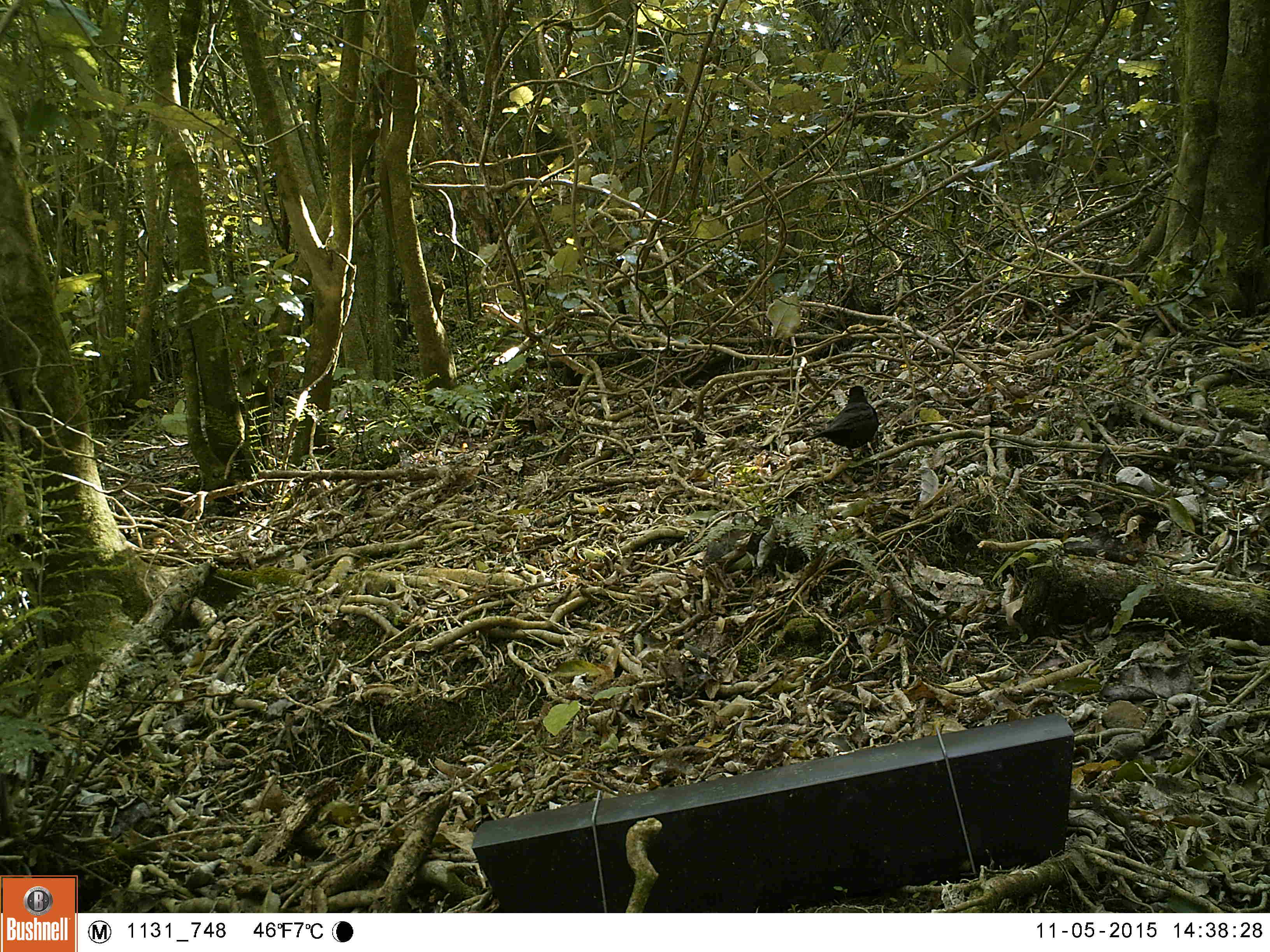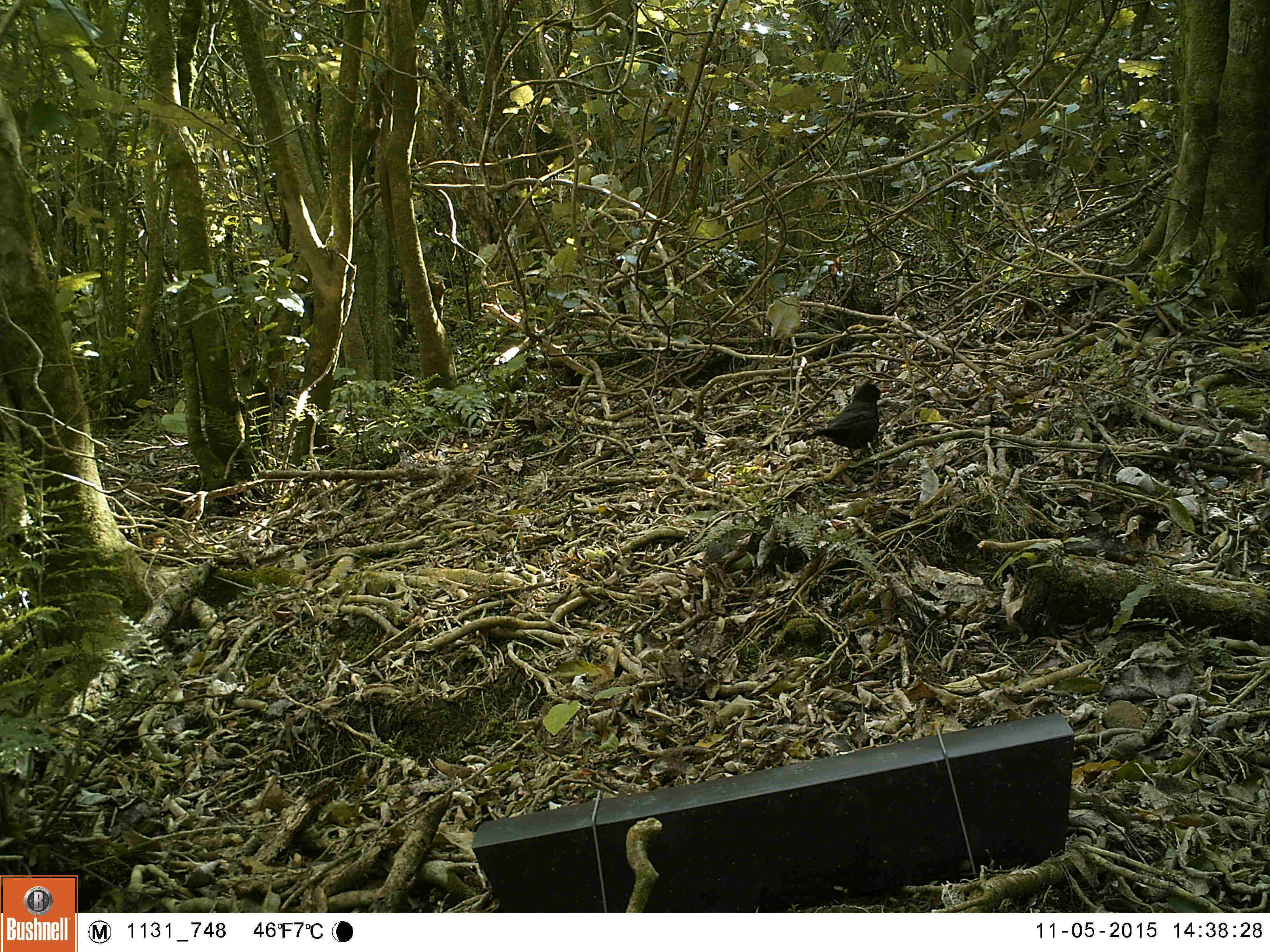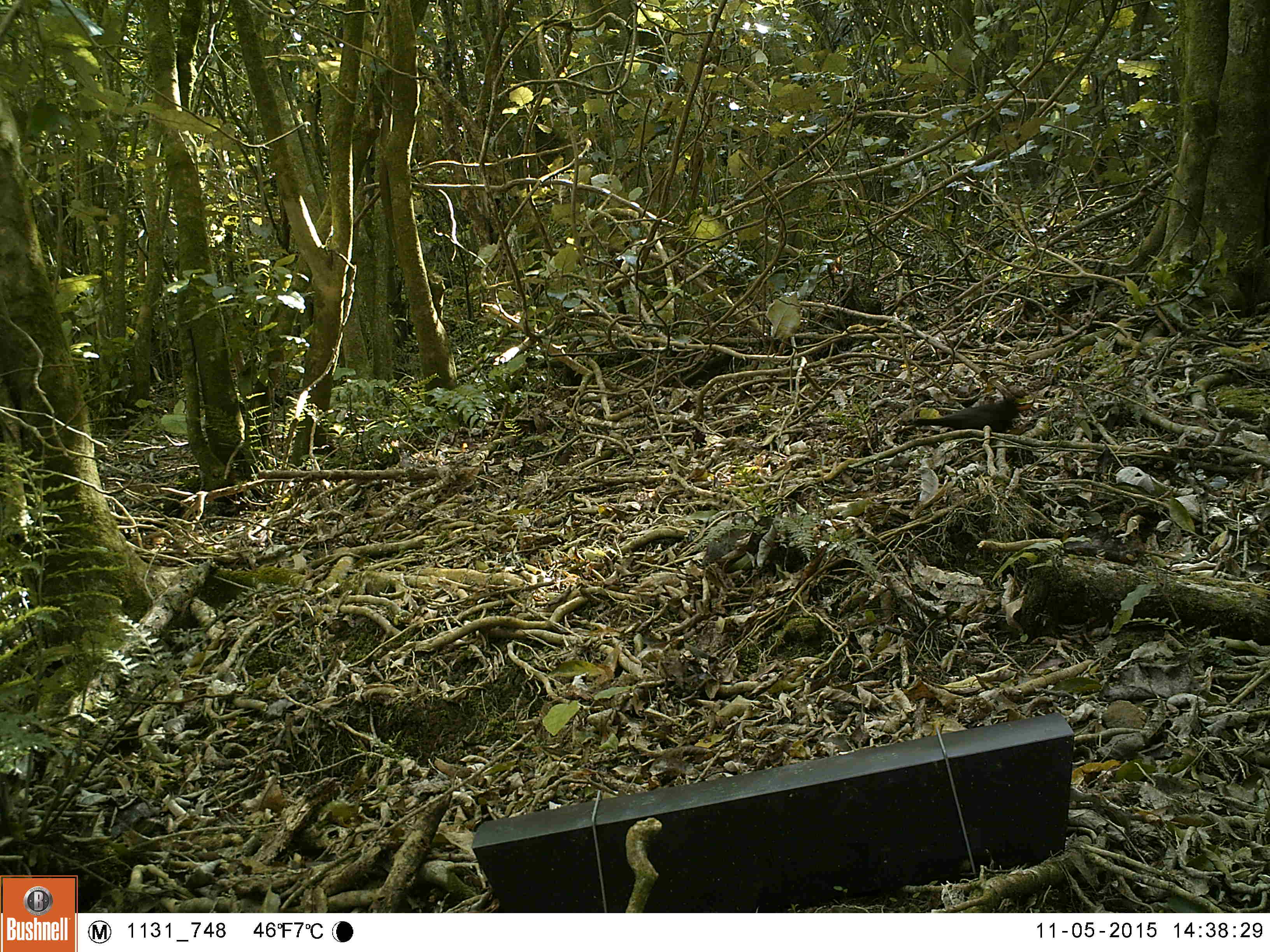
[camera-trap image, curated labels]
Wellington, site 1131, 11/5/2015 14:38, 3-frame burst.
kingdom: Animalia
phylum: Chordata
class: Aves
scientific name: Aves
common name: bird